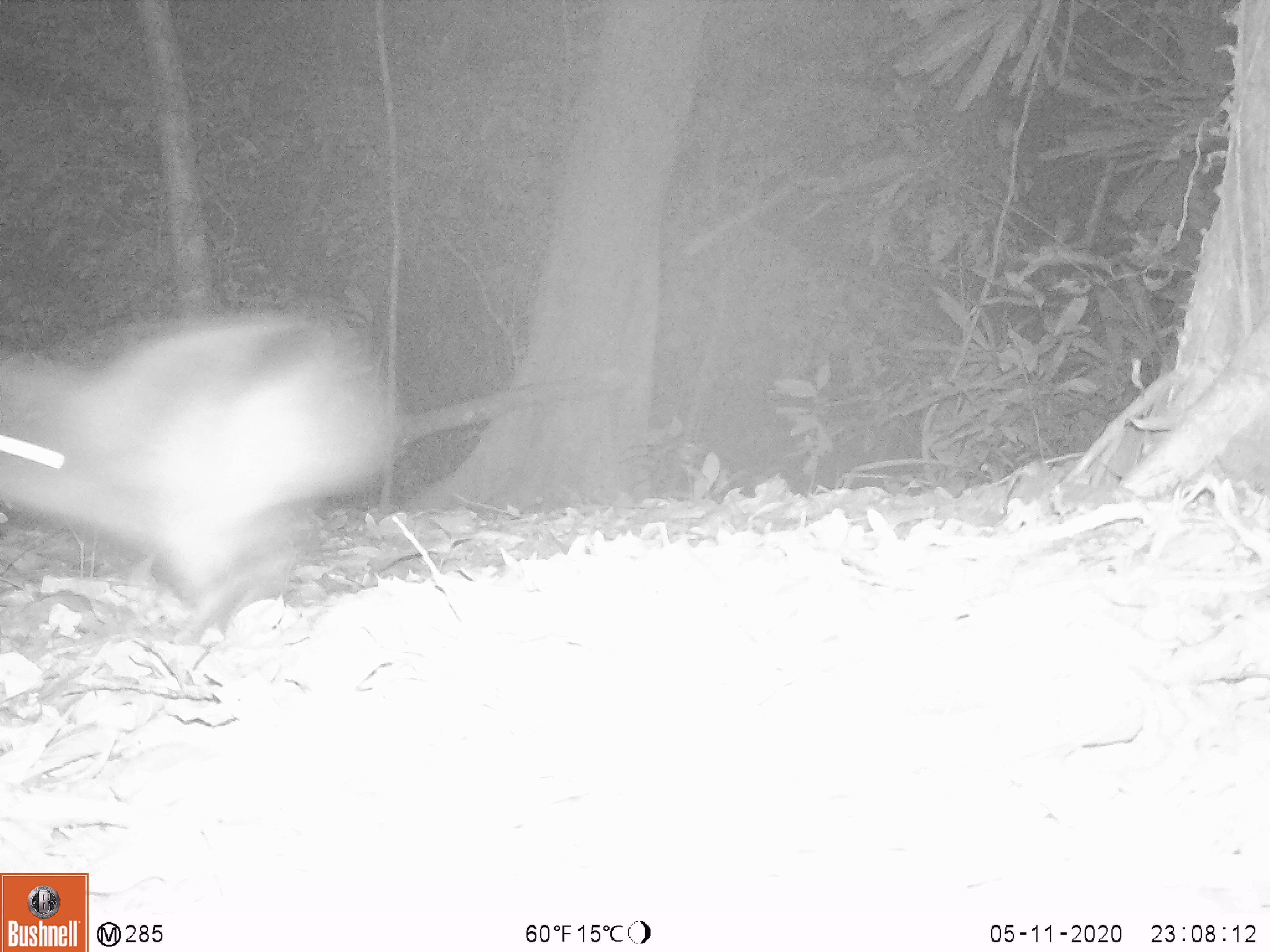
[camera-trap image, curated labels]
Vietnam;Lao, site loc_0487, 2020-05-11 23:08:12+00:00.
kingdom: Animalia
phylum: Chordata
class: Mammalia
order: Lagomorpha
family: Leporidae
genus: Nesolagus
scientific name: Nesolagus timminsi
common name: annamite striped rabbit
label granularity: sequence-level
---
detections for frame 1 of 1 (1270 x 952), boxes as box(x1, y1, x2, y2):
annamite striped rabbit: box(0, 309, 612, 611)